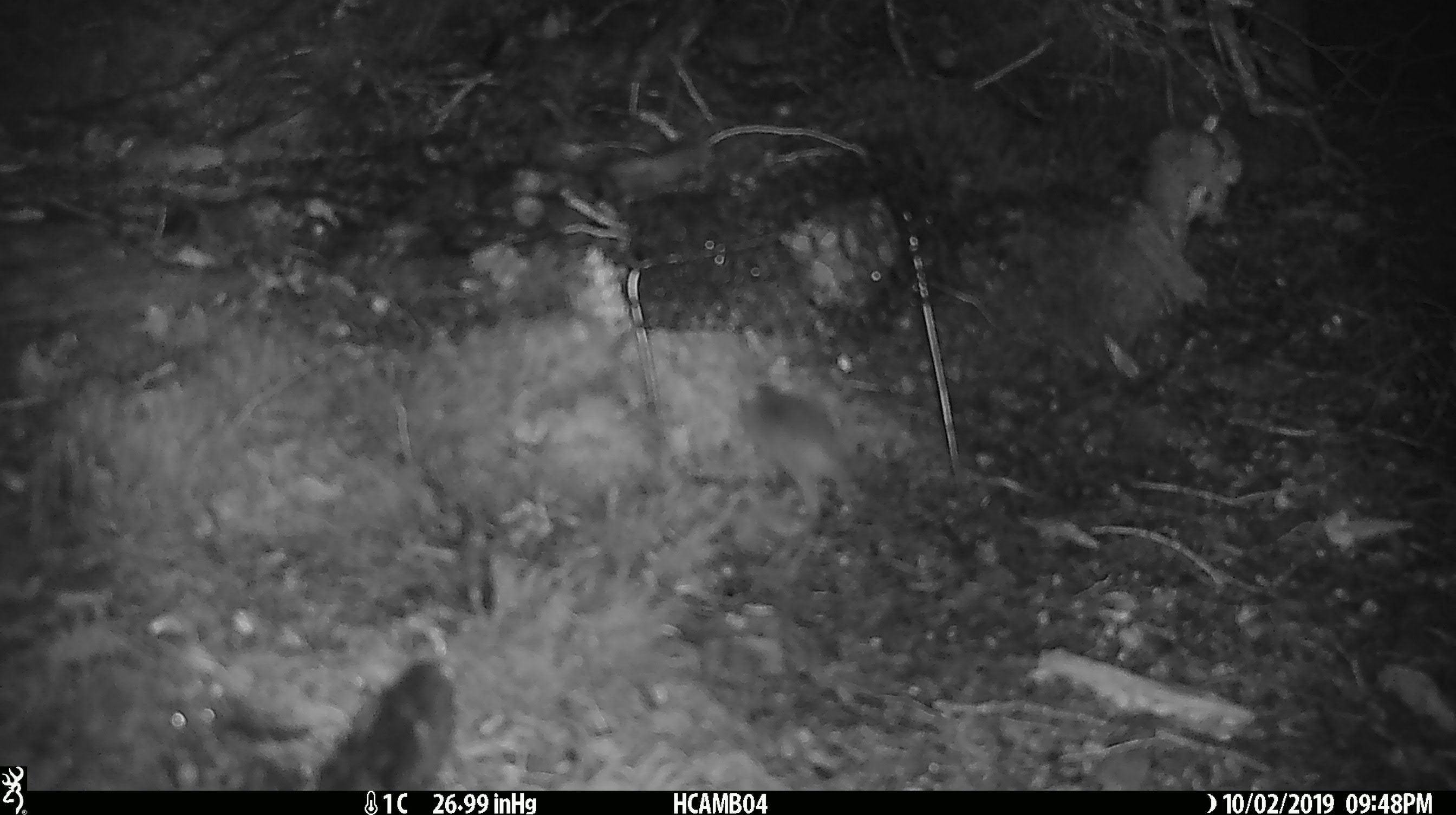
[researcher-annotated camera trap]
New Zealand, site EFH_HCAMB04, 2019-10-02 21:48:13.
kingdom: Animalia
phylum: Chordata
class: Mammalia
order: Rodentia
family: Muridae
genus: Mus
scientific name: Mus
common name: mouse